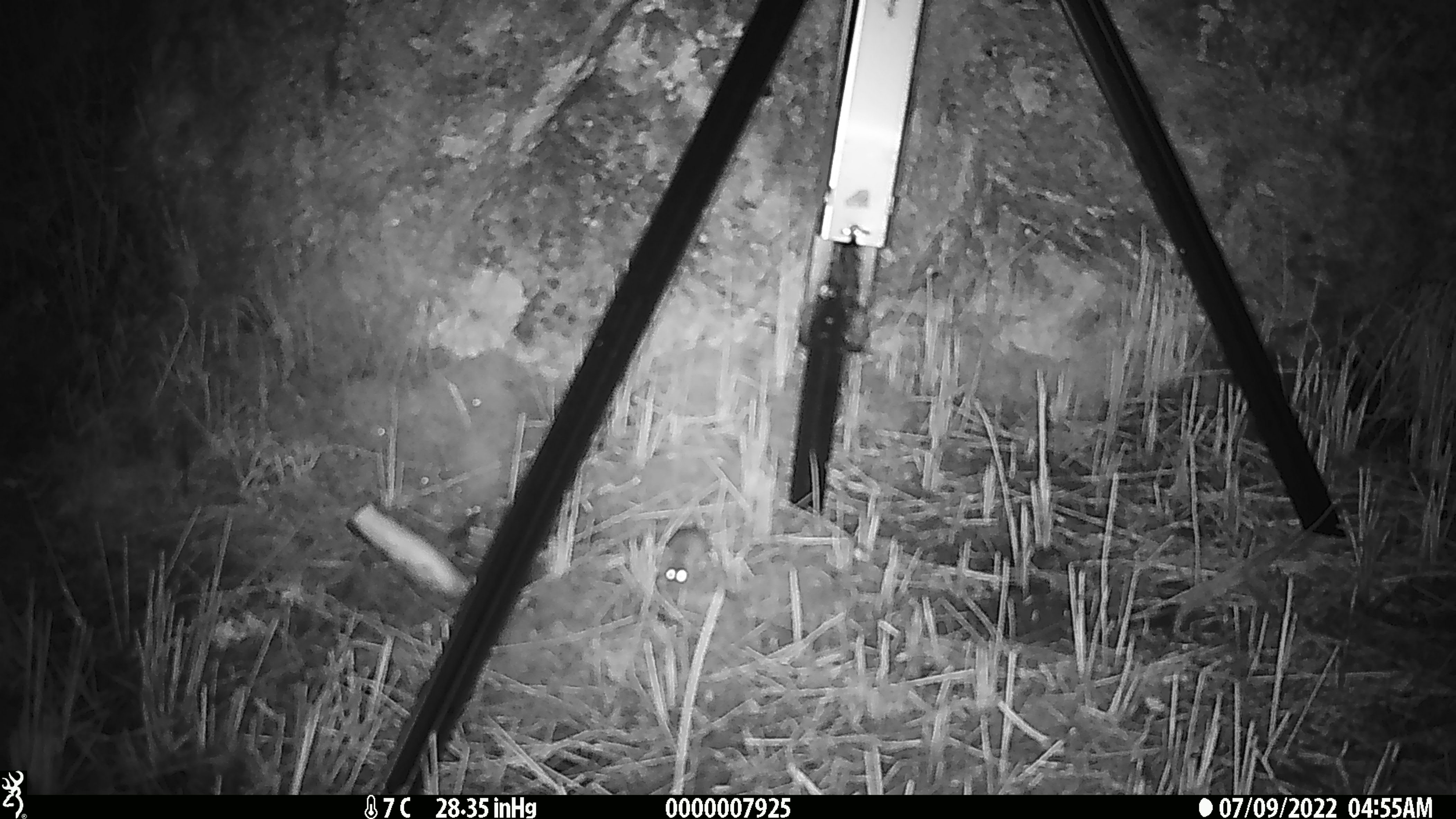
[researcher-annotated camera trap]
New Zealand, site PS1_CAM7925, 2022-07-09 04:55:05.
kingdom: Animalia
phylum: Chordata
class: Mammalia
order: Rodentia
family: Muridae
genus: Mus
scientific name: Mus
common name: mouse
Mouse (Mus).